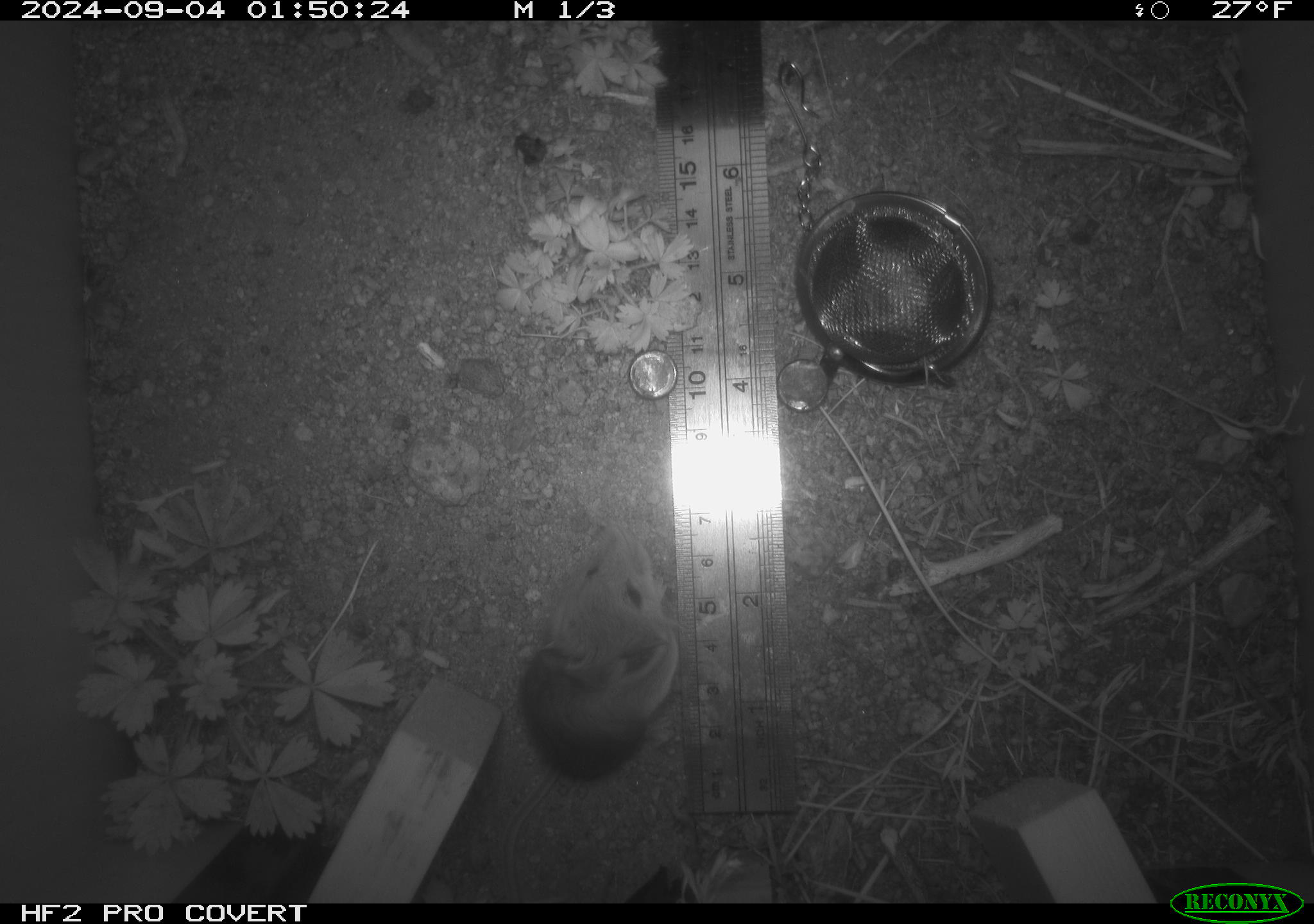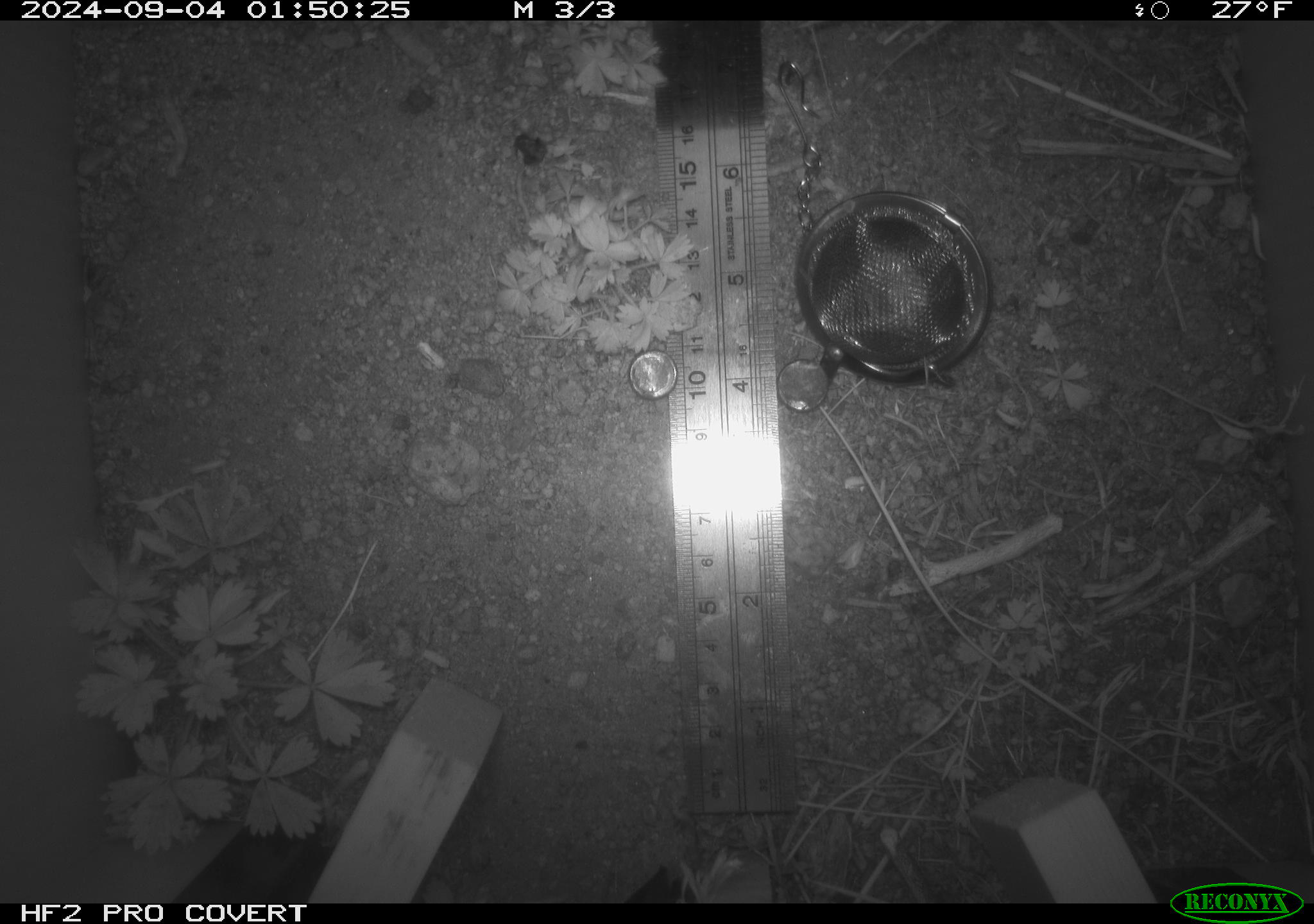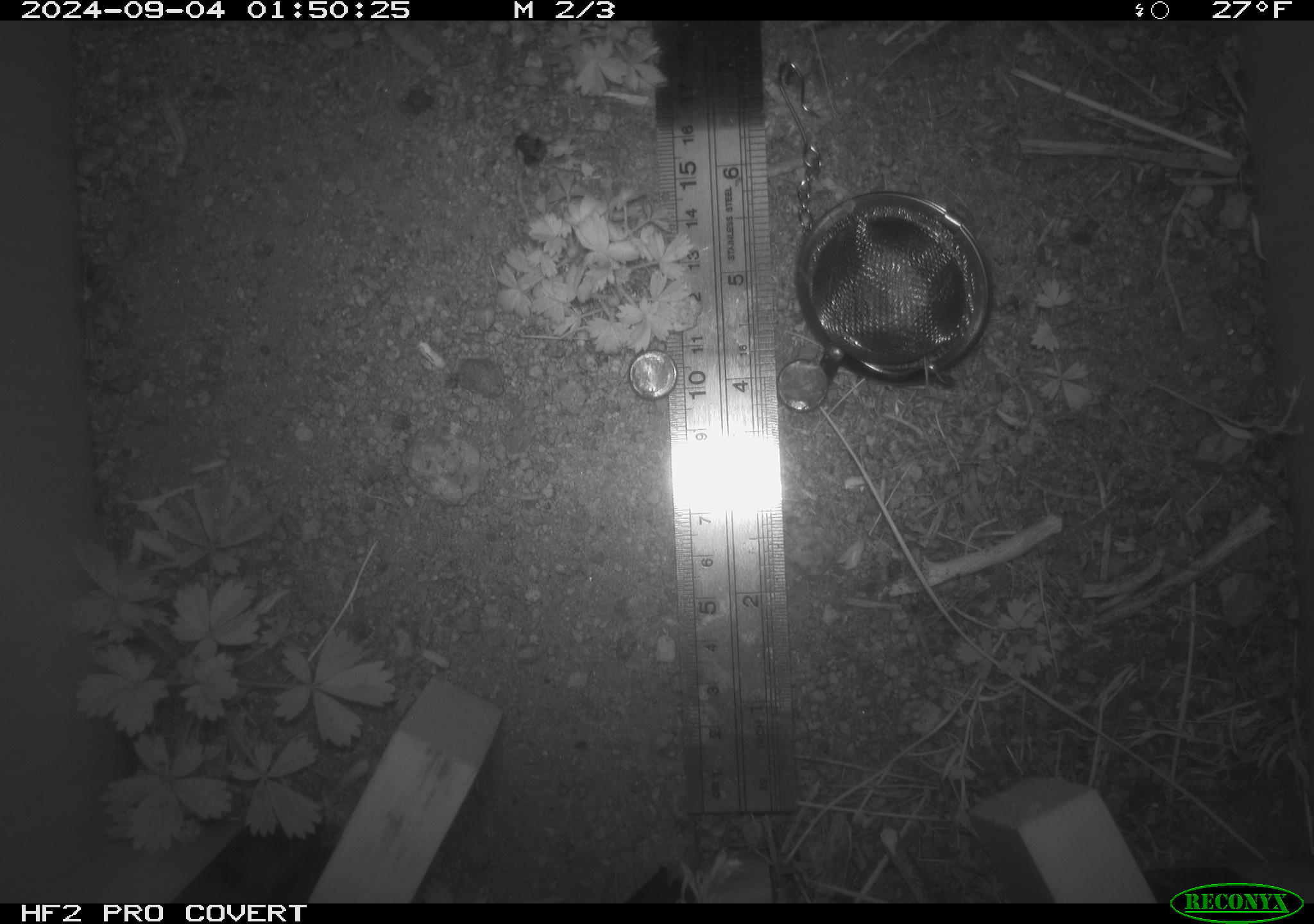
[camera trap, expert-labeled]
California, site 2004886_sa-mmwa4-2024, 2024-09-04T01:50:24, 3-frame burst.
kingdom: Animalia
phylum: Chordata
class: Mammalia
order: Rodentia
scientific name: Rodentia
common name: mouse species